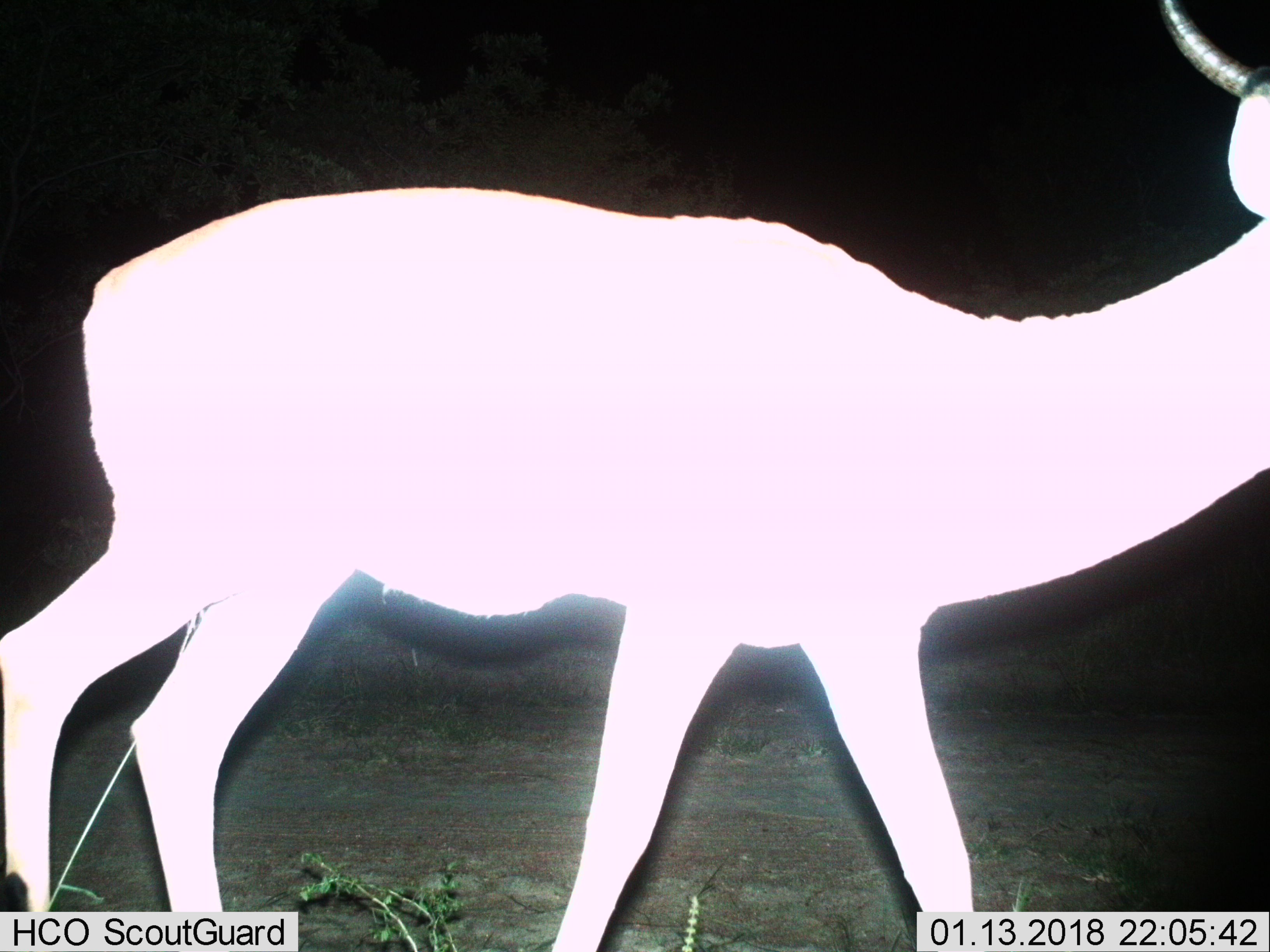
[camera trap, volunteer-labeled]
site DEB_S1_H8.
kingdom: Animalia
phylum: Chordata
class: Mammalia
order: Artiodactyla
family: Bovidae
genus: Aepyceros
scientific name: Aepyceros melampus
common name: impala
Impala (Aepyceros melampus), count 1. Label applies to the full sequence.